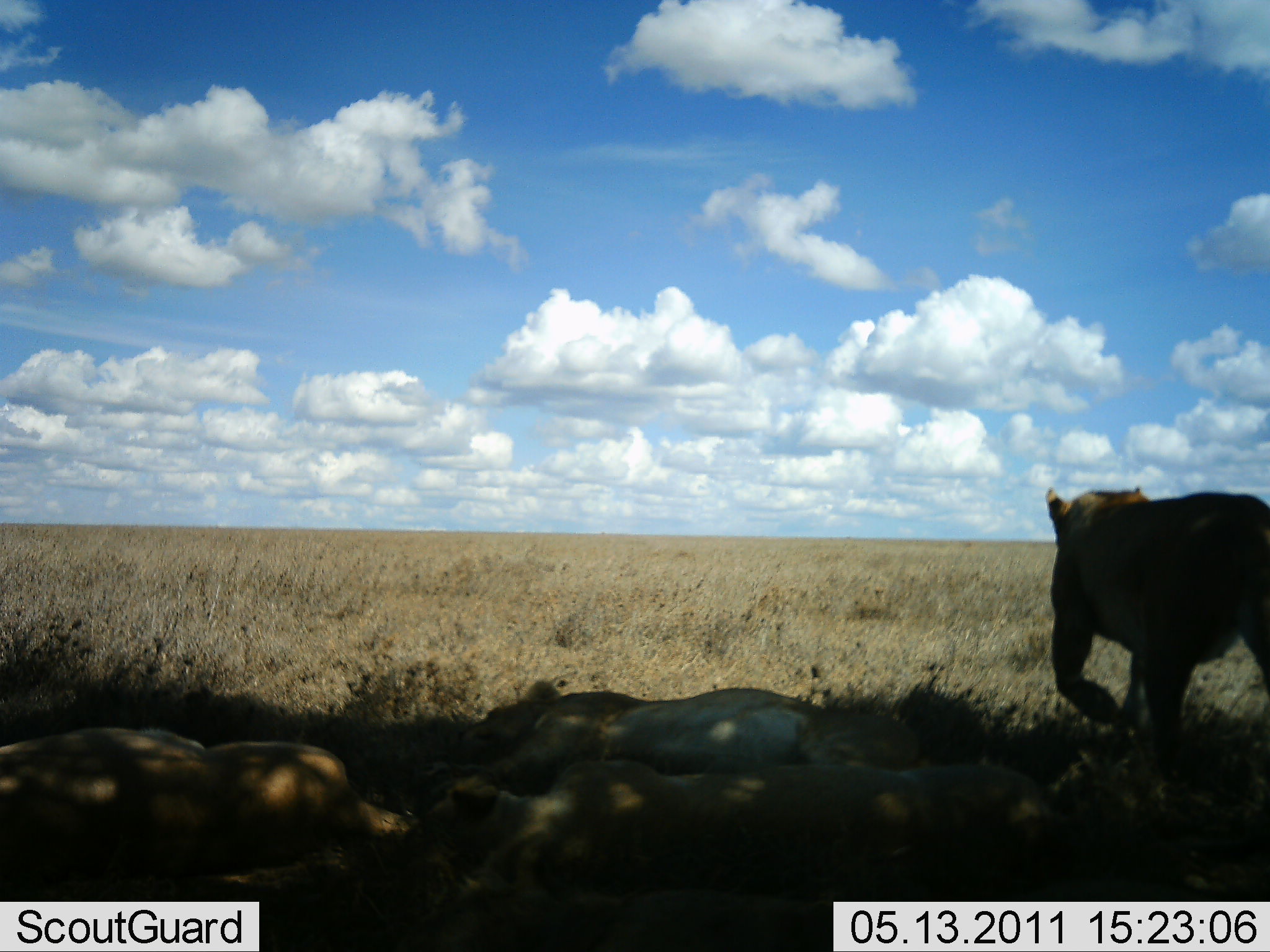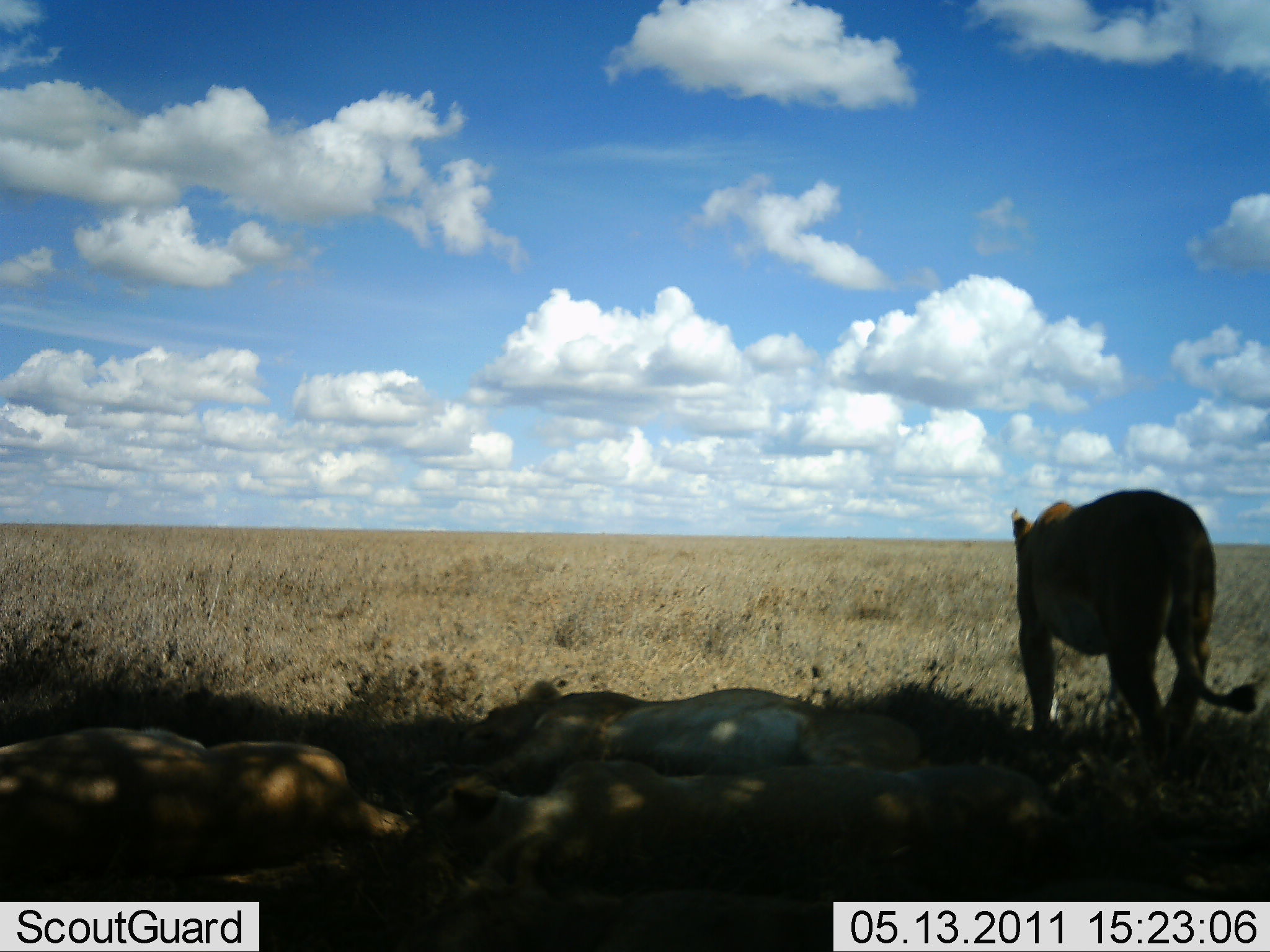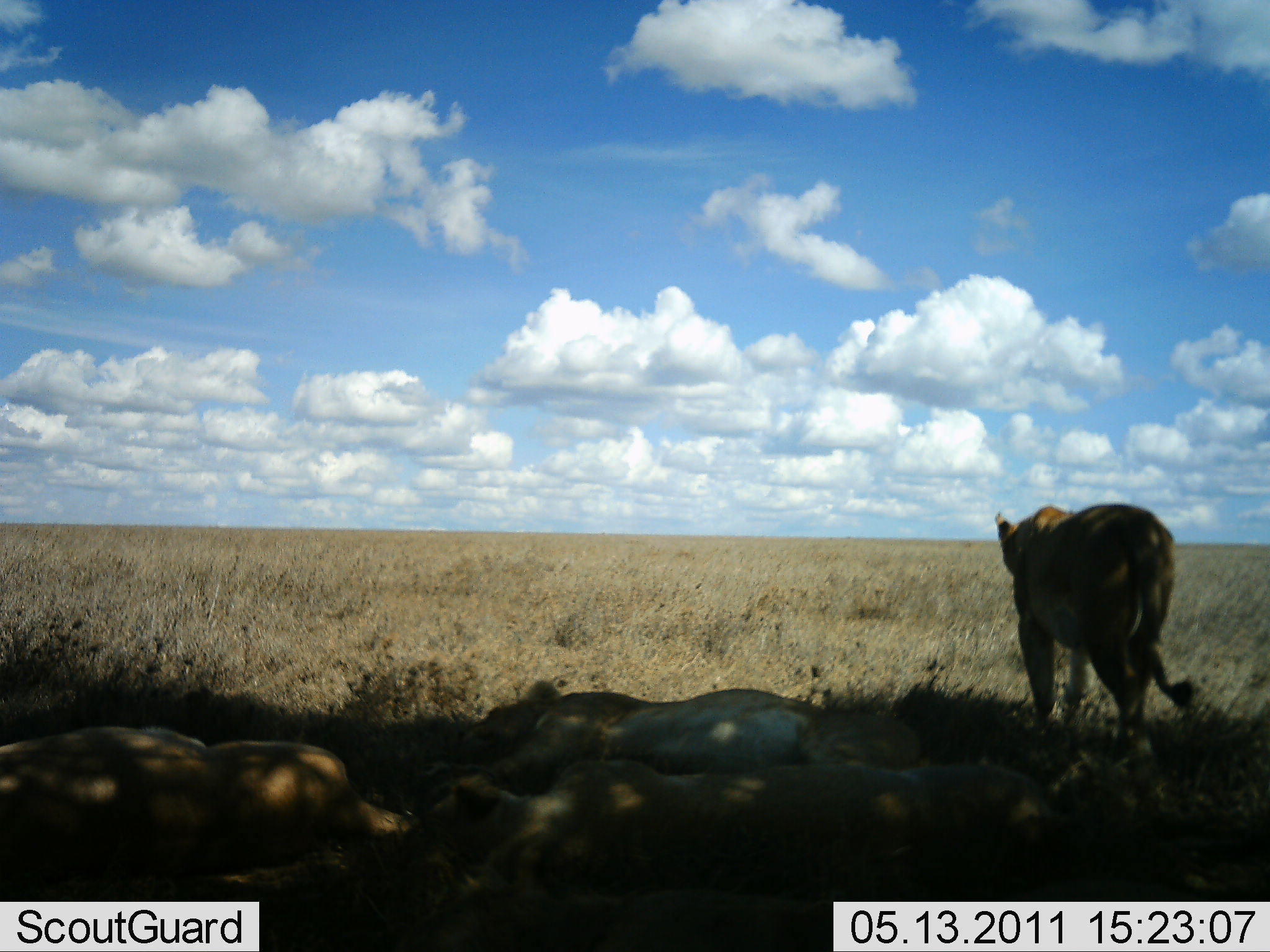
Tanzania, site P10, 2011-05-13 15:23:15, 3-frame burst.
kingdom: Animalia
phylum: Chordata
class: Mammalia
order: Carnivora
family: Felidae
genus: Panthera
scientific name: Panthera leo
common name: lion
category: lionfemale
Lionfemale (lion) (Panthera leo), count 4. Behavior (volunteer vote fractions): standing 17%, resting 100%, moving 75%, interacting 0%. Young present (vote fraction): 0%. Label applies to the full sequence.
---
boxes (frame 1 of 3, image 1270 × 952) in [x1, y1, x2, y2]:
animal: [403, 769, 1049, 902]; [1046, 483, 1270, 843]; [0, 724, 424, 902]; [420, 679, 922, 774]; [295, 885, 835, 951]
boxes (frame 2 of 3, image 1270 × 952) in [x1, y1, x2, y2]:
animal: [1010, 488, 1262, 806]; [0, 727, 425, 901]; [413, 773, 1054, 880]; [420, 679, 927, 773]; [313, 898, 833, 951]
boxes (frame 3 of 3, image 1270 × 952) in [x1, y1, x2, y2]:
animal: [384, 758, 1054, 901]; [0, 722, 430, 899]; [439, 676, 927, 789]; [996, 501, 1200, 766]; [333, 898, 832, 952]